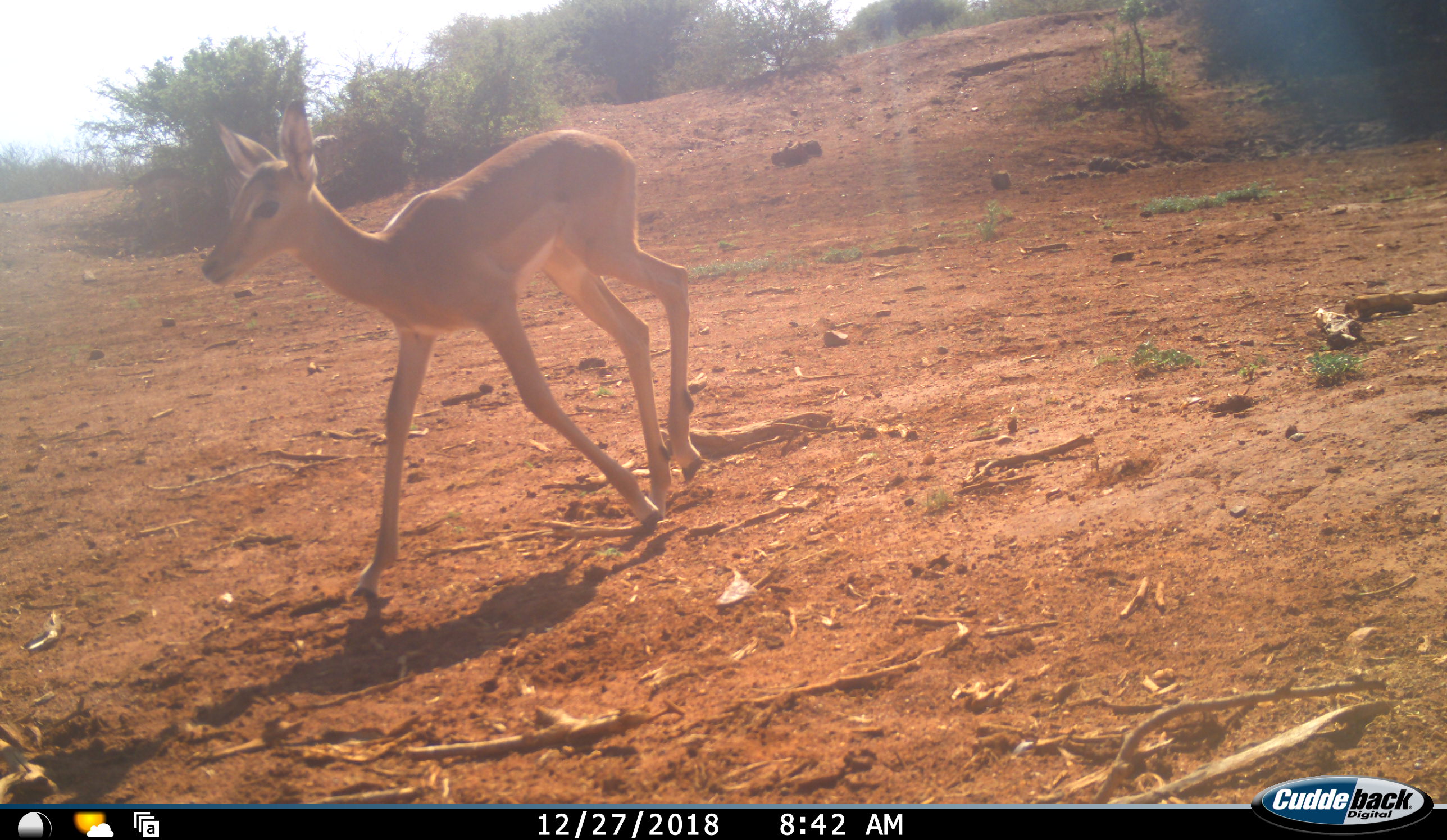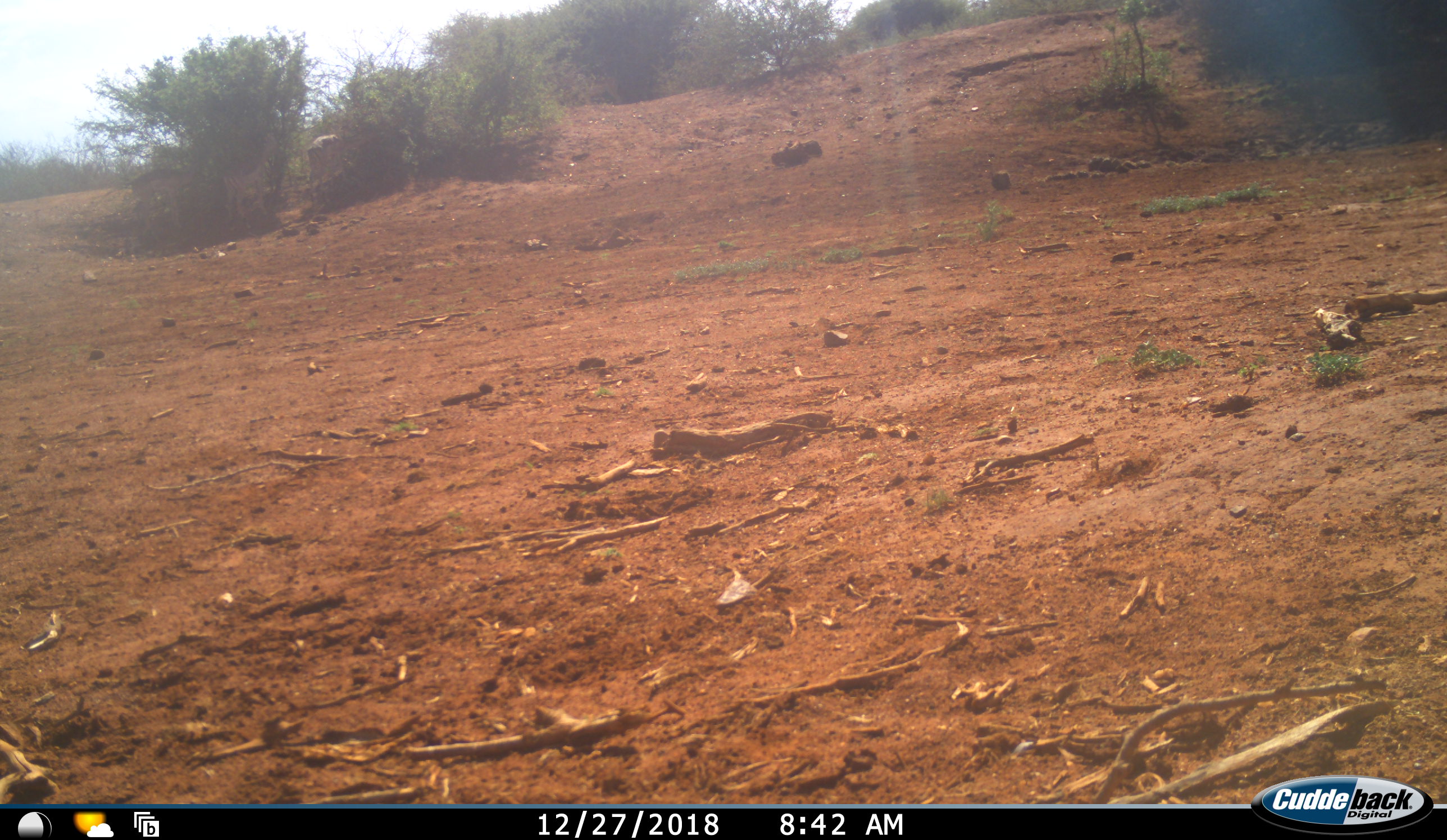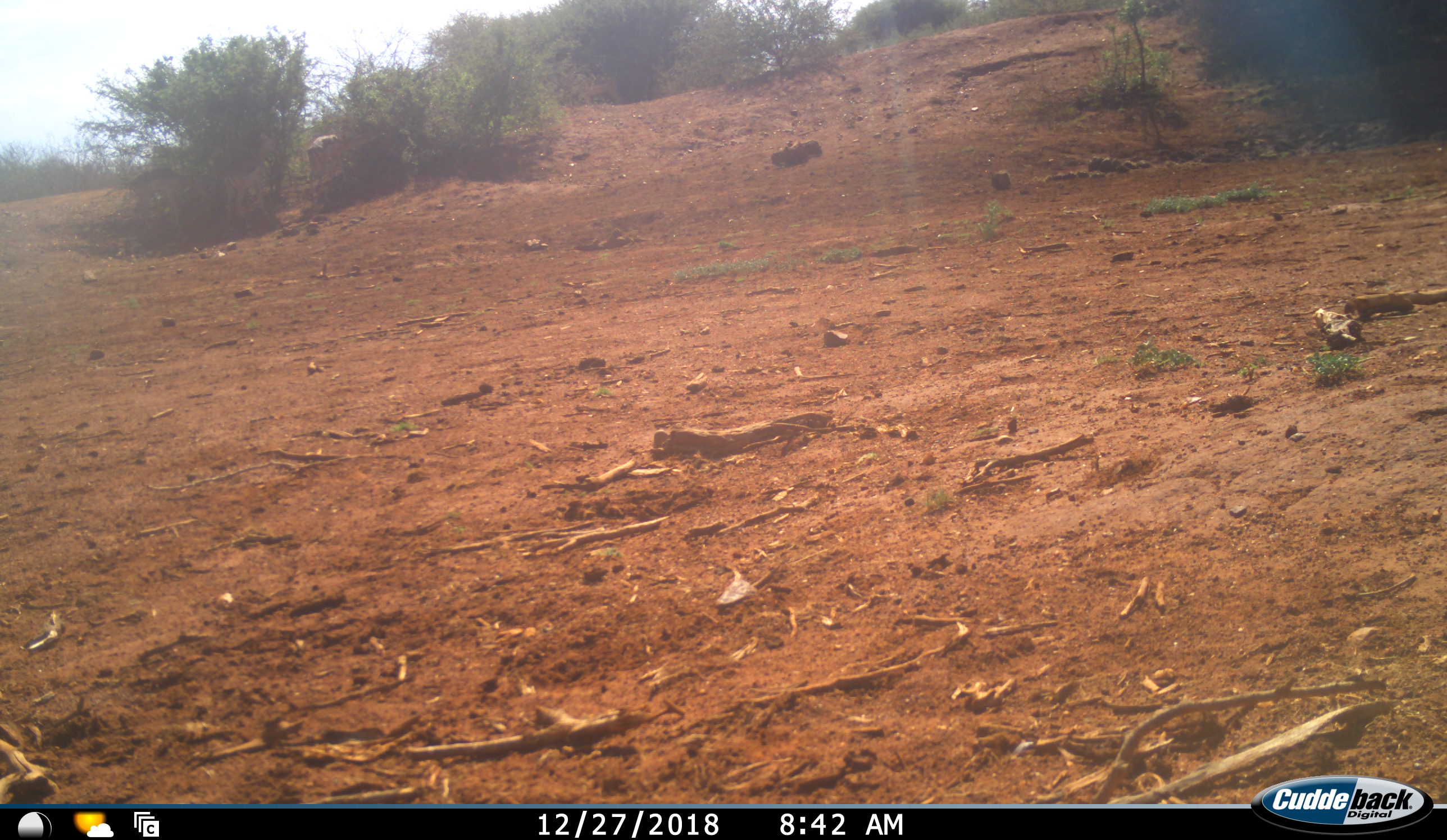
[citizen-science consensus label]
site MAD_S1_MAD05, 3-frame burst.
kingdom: Animalia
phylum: Chordata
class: Mammalia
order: Artiodactyla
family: Bovidae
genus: Aepyceros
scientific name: Aepyceros melampus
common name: impala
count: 1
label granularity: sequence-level